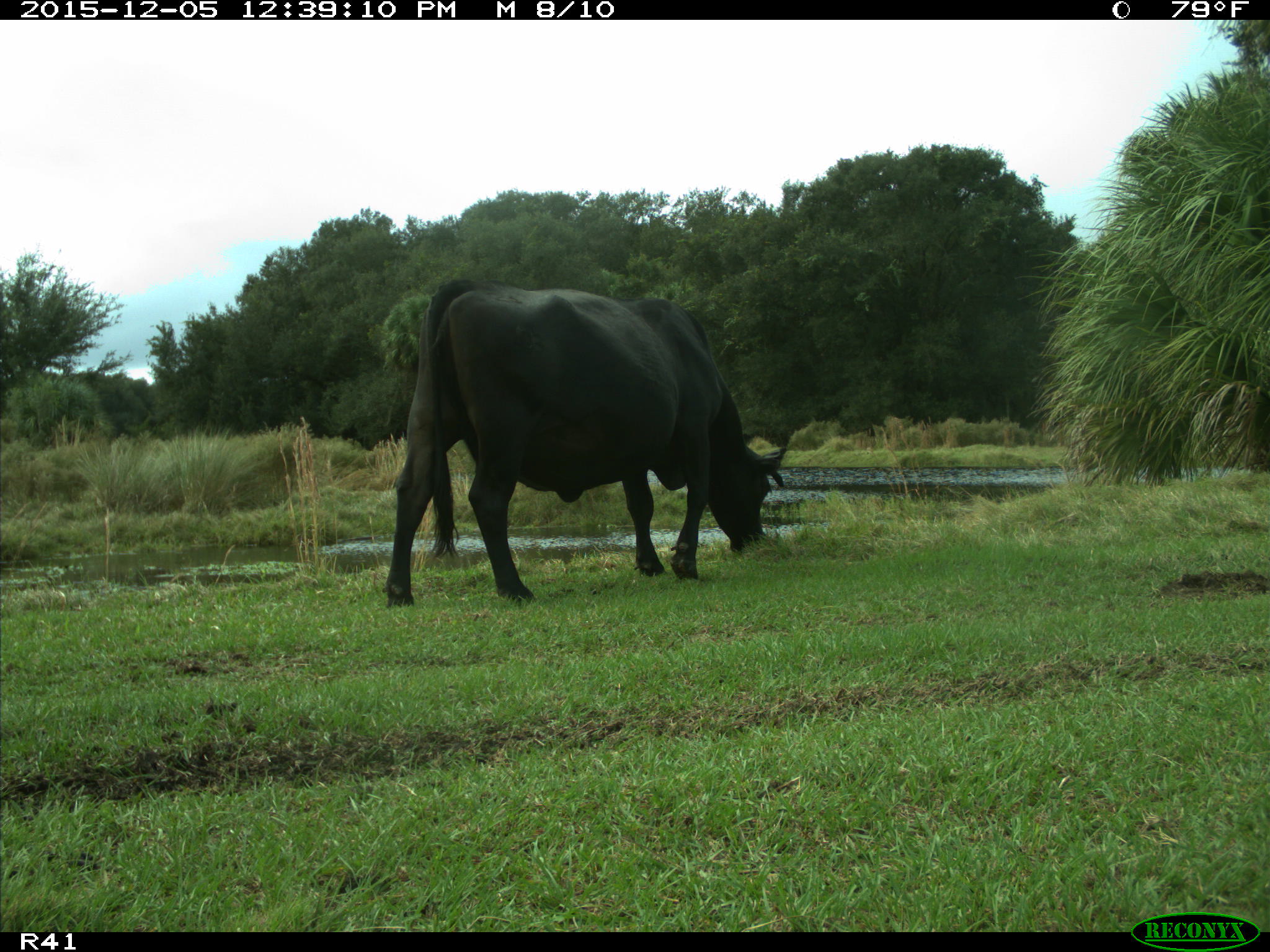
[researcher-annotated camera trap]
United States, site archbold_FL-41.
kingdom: Animalia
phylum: Chordata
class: Mammalia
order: Artiodactyla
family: Bovidae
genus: Bos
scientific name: Bos taurus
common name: domestic cow